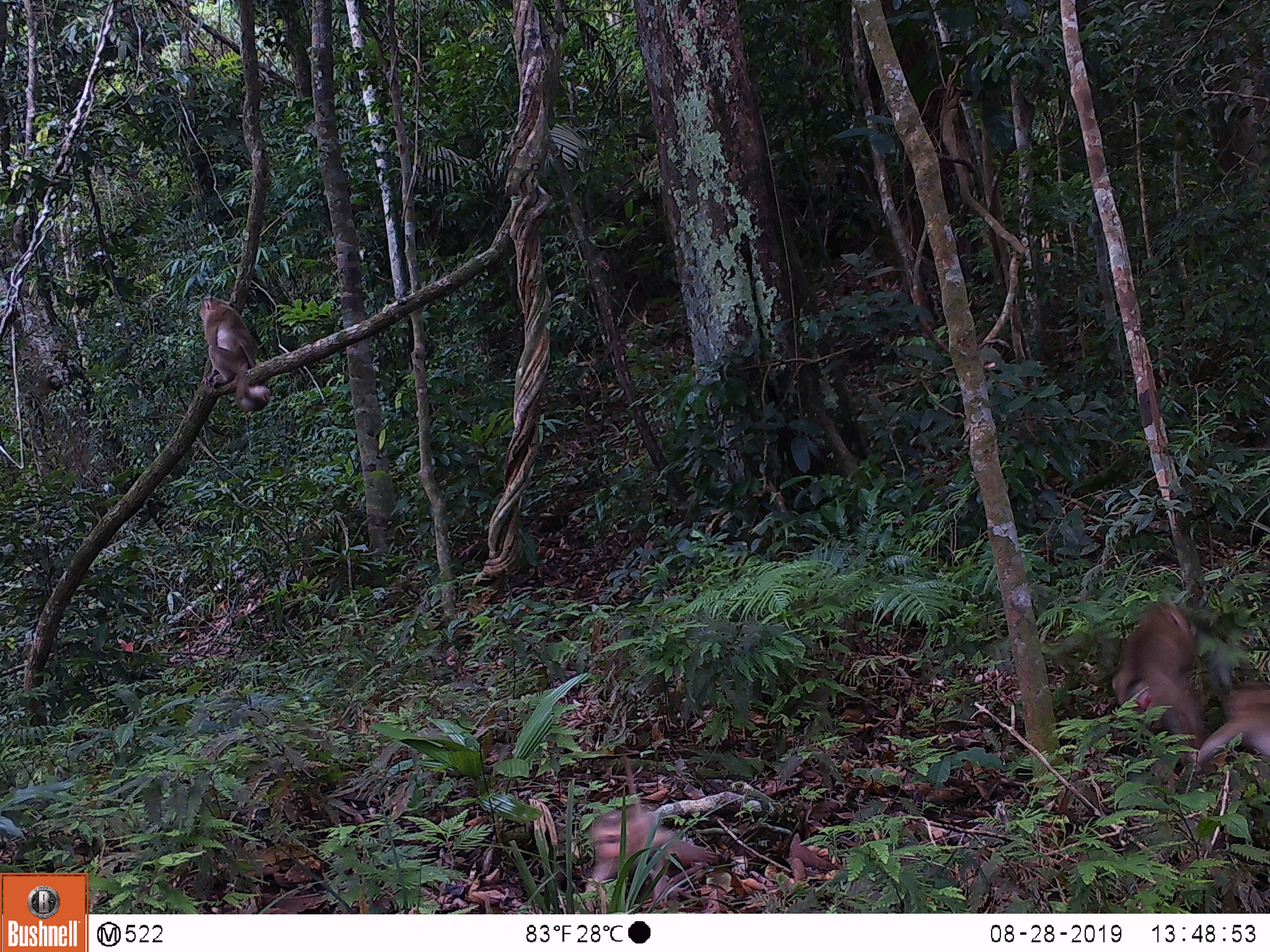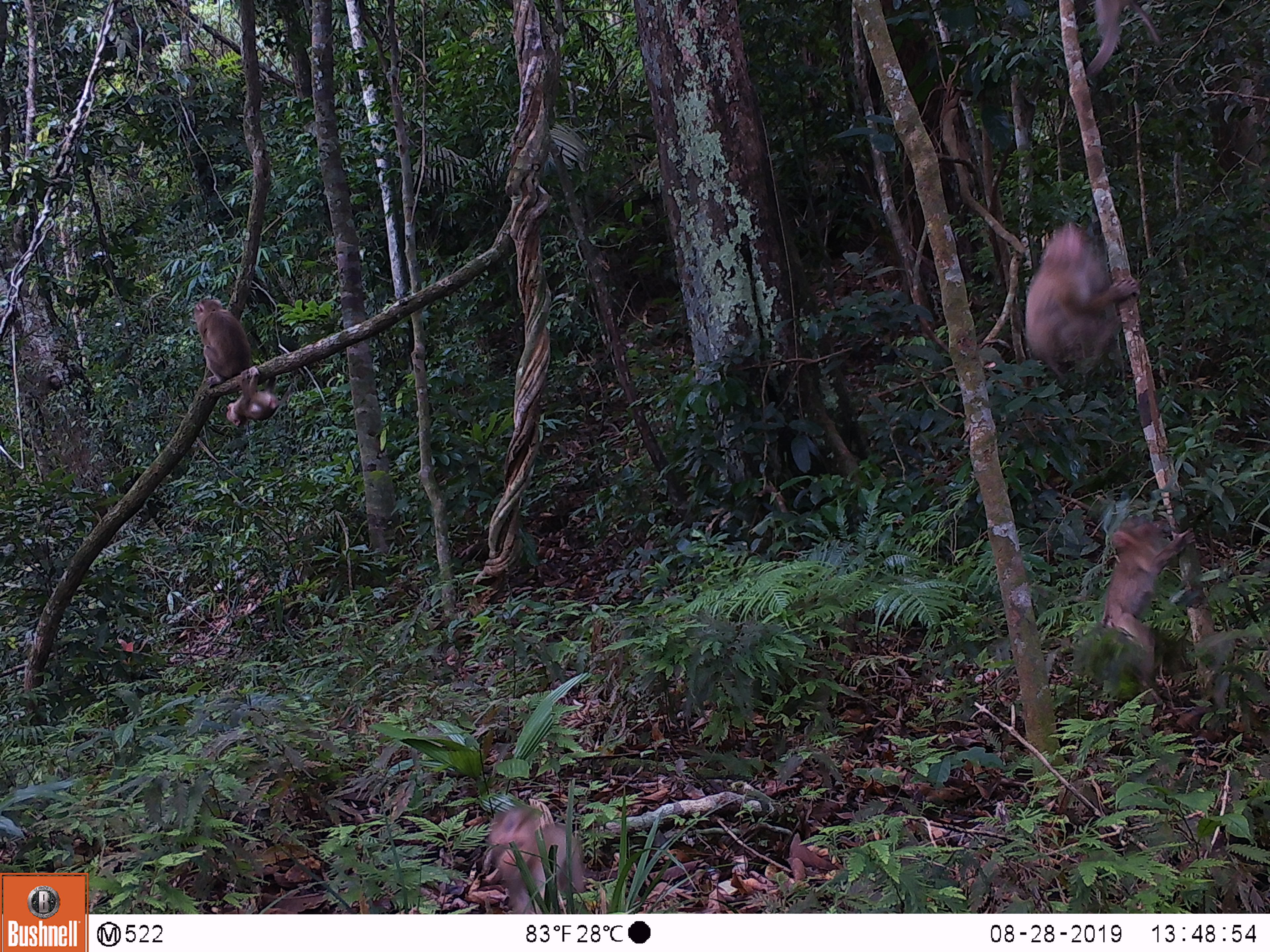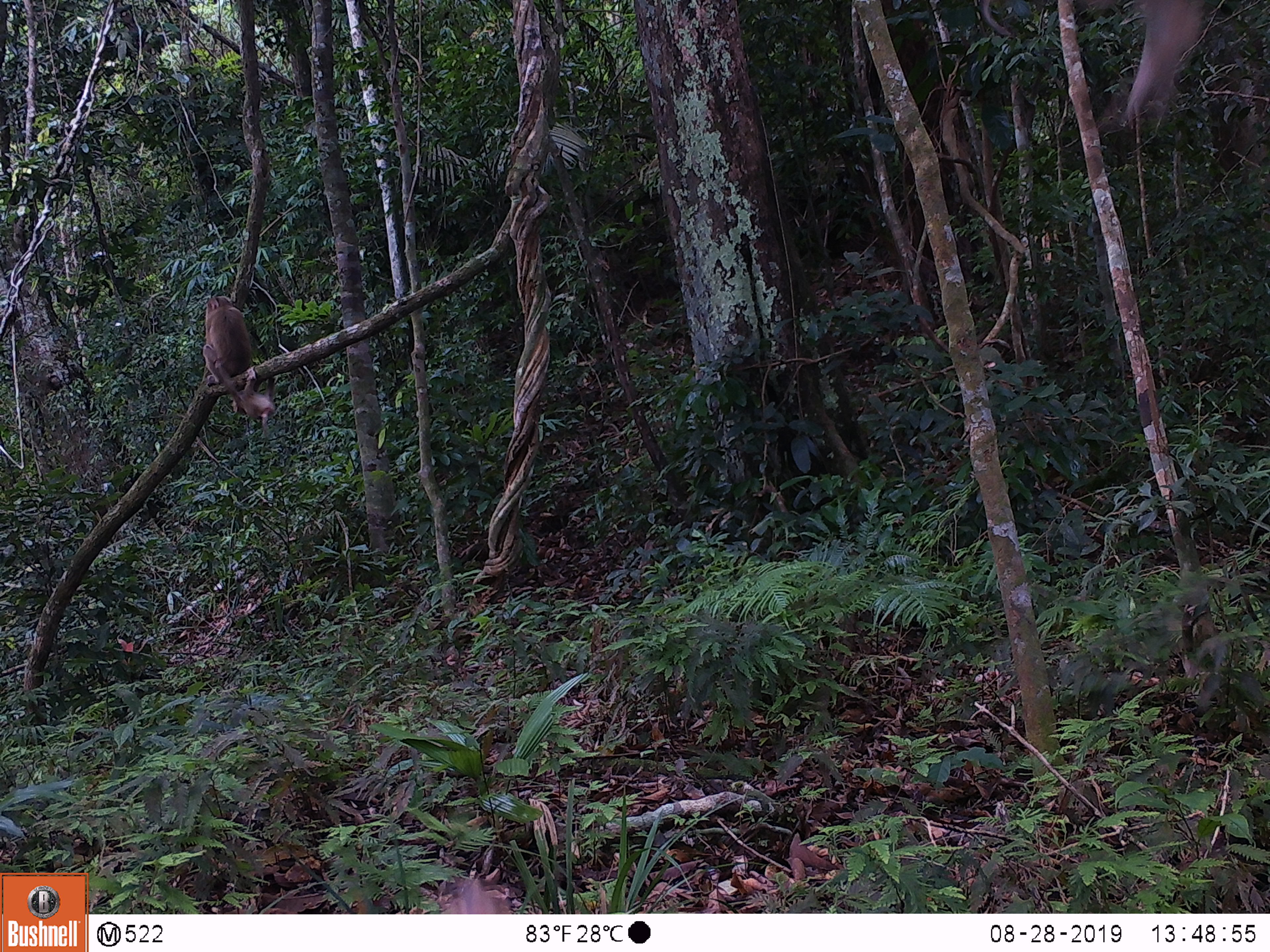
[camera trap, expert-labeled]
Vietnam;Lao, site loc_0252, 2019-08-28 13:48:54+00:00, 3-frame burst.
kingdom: Animalia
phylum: Chordata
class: Mammalia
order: Primates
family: Cercopithecidae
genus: Macaca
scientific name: Macaca nemestrina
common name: pig-tailed macaque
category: pig tailed macaque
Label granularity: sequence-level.